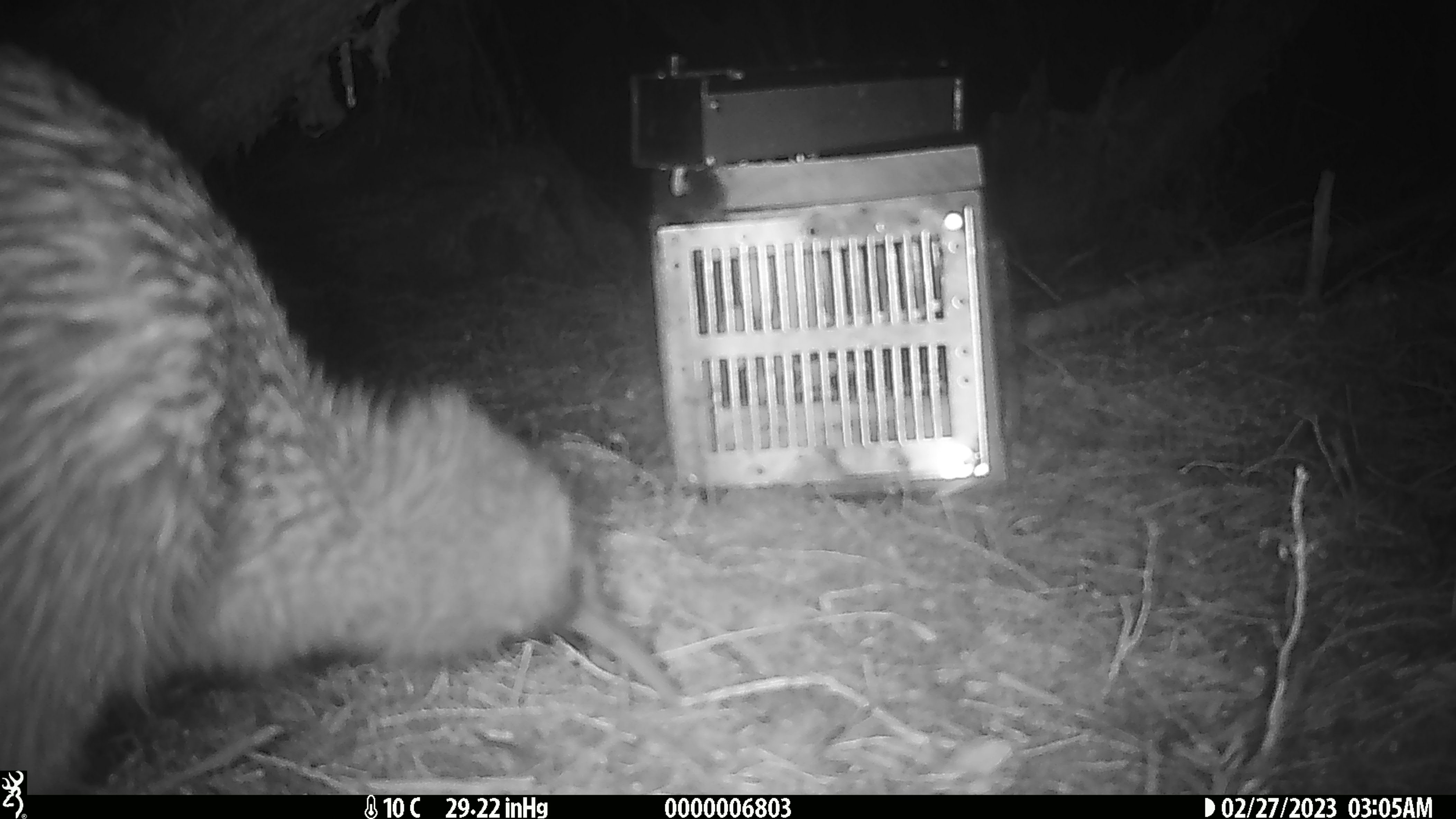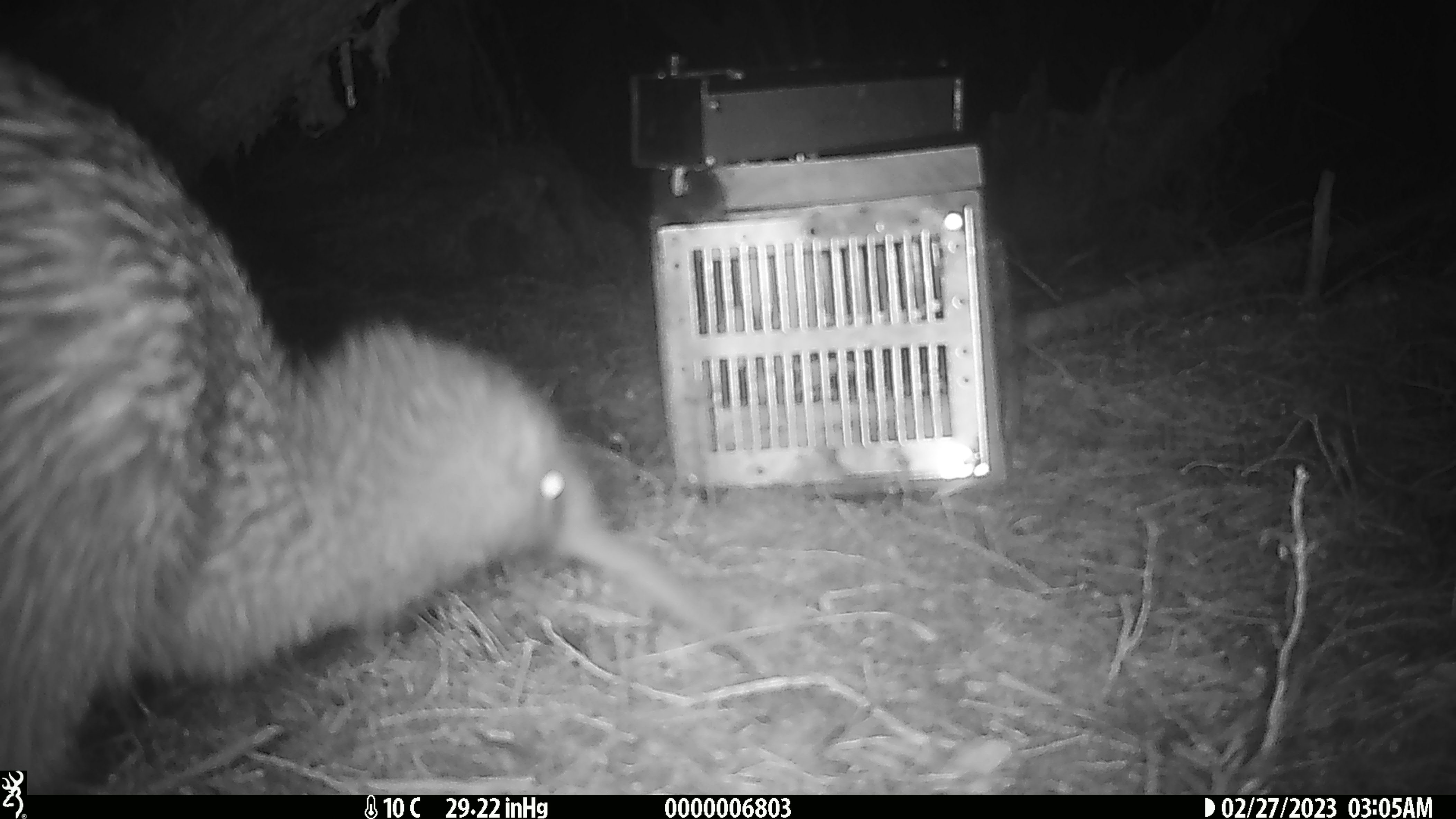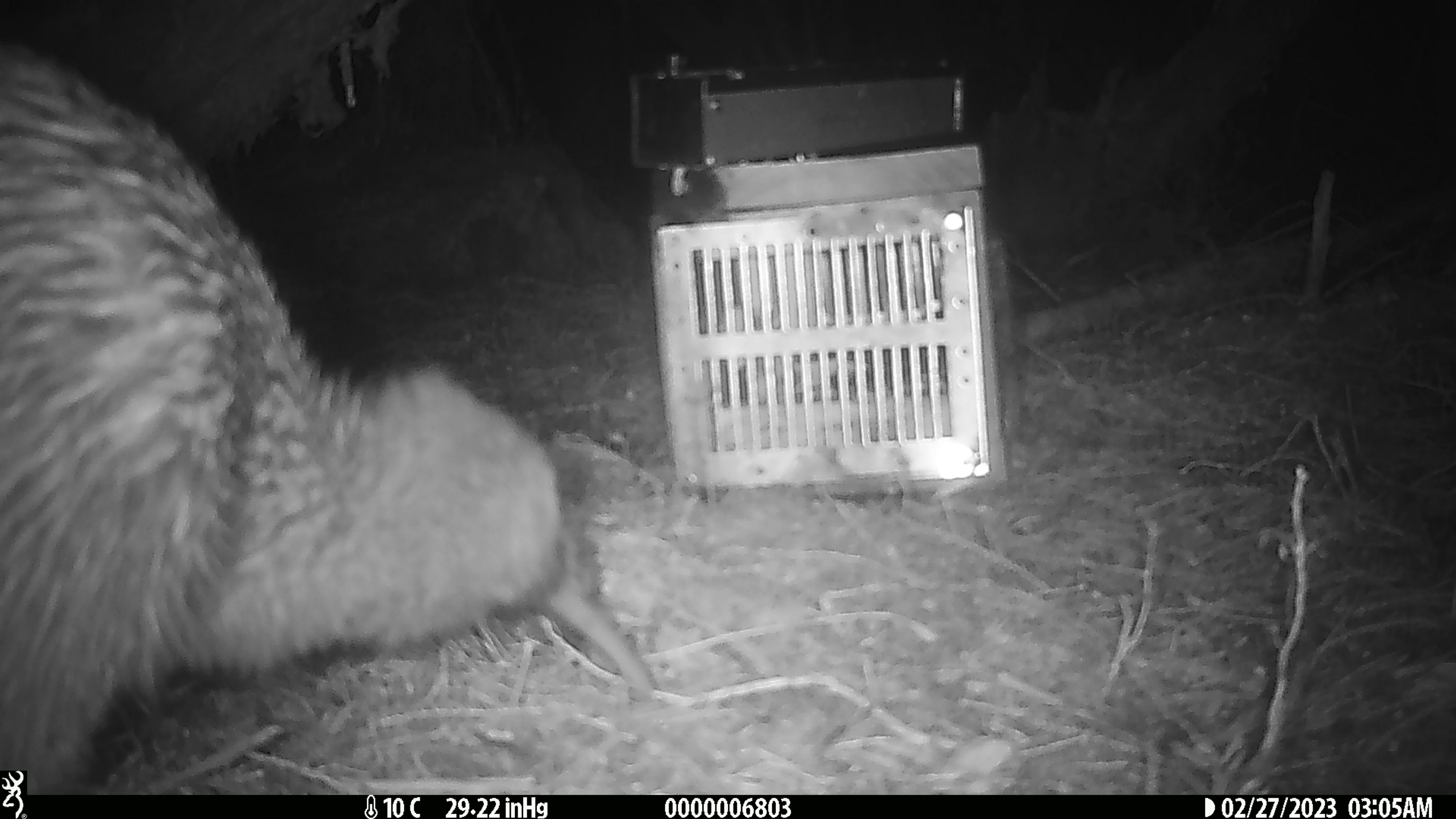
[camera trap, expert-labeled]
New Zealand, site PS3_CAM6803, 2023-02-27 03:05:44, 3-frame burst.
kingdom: Animalia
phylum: Chordata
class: Aves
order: Apterygiformes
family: Apterygidae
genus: Apteryx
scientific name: Apteryx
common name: kiwi